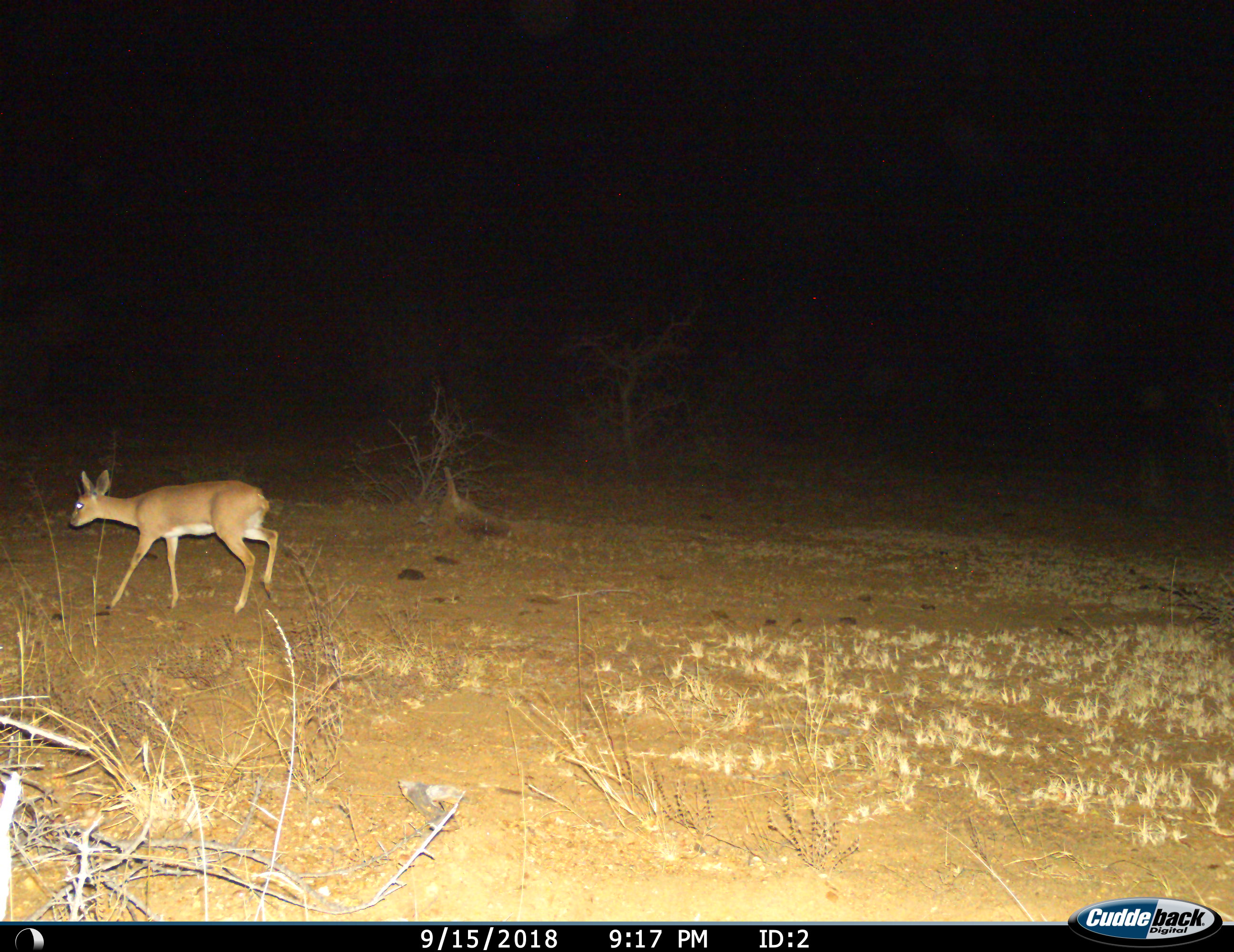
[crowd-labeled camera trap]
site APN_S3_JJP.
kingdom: Animalia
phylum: Chordata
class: Mammalia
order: Artiodactyla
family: Bovidae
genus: Raphicerus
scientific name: Raphicerus campestris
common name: steenbok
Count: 1.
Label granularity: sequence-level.